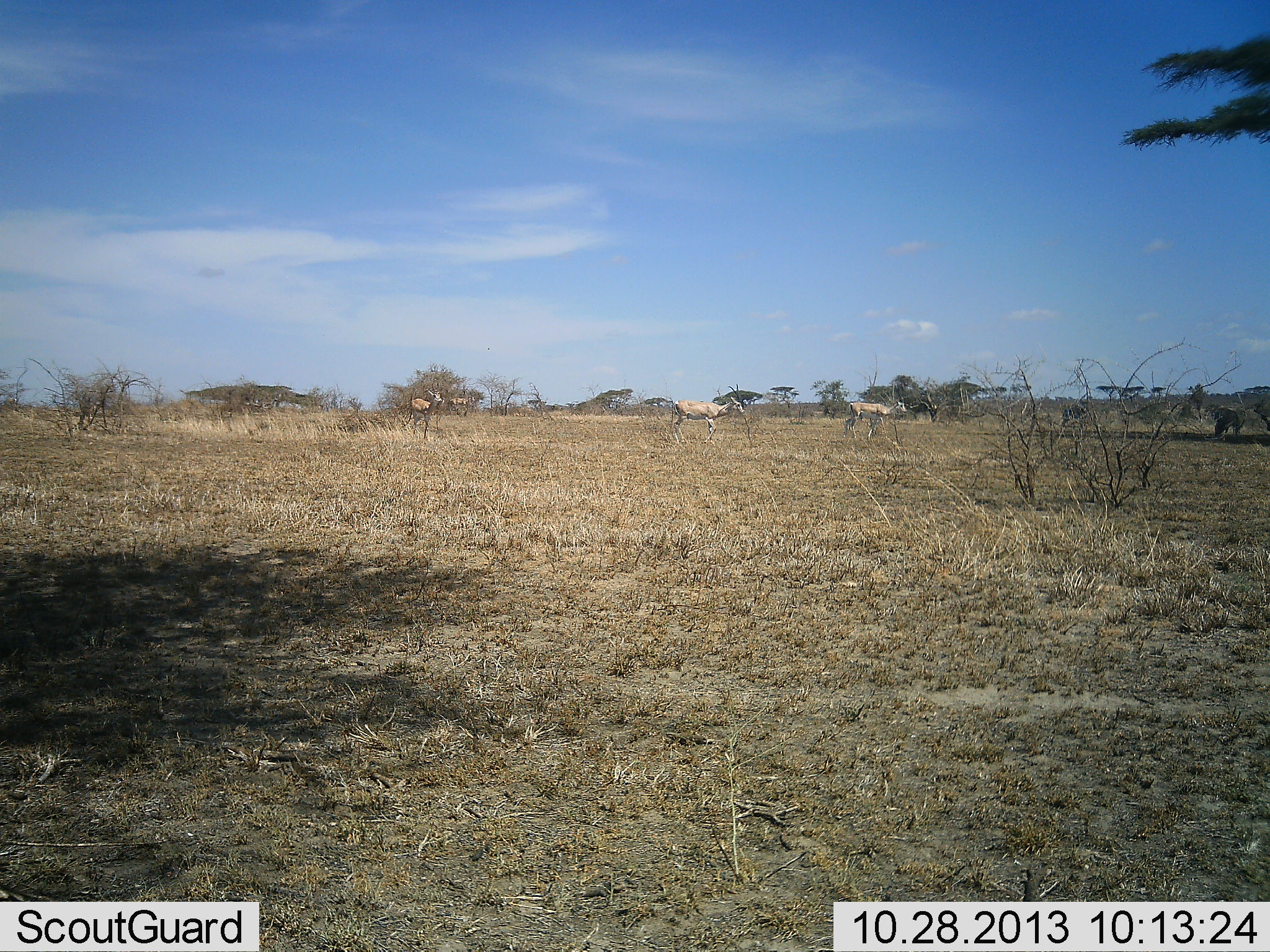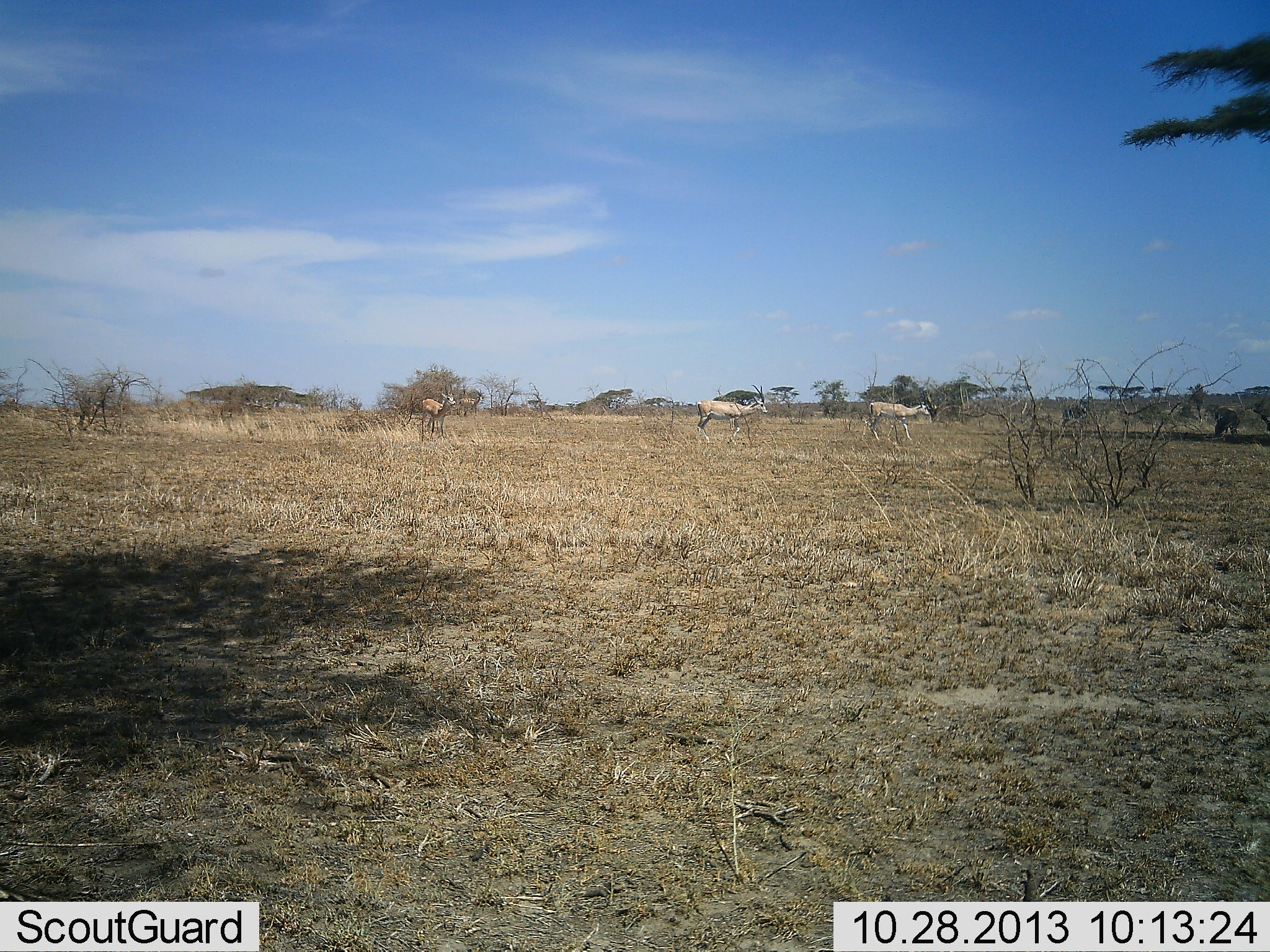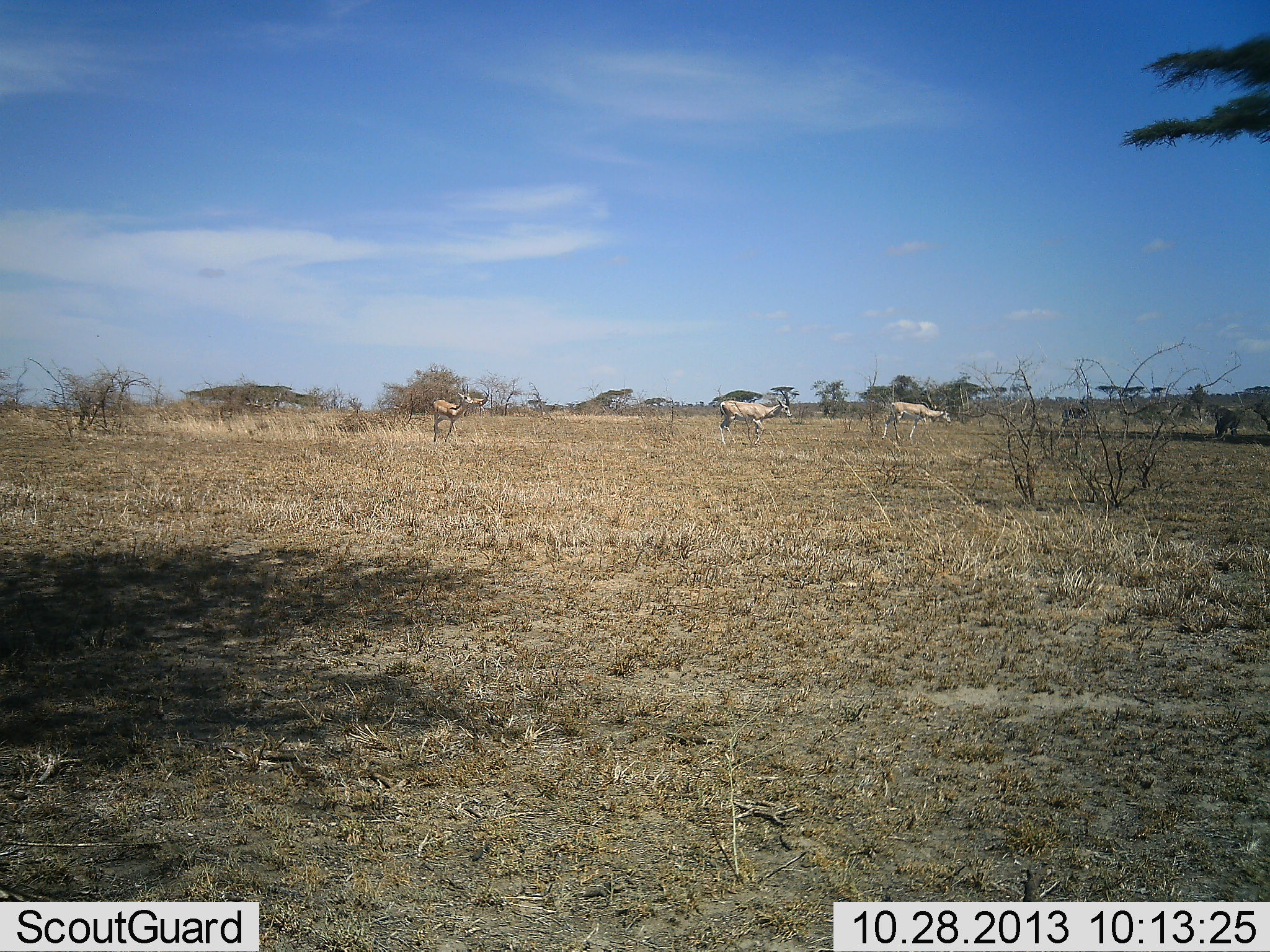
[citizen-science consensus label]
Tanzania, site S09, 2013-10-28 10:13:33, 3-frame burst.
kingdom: Animalia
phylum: Chordata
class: Mammalia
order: Artiodactyla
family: Bovidae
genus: Nanger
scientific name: Nanger granti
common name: grant's gazelle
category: gazellegrants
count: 6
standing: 9%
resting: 0%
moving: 100%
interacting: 0%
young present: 0%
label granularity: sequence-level